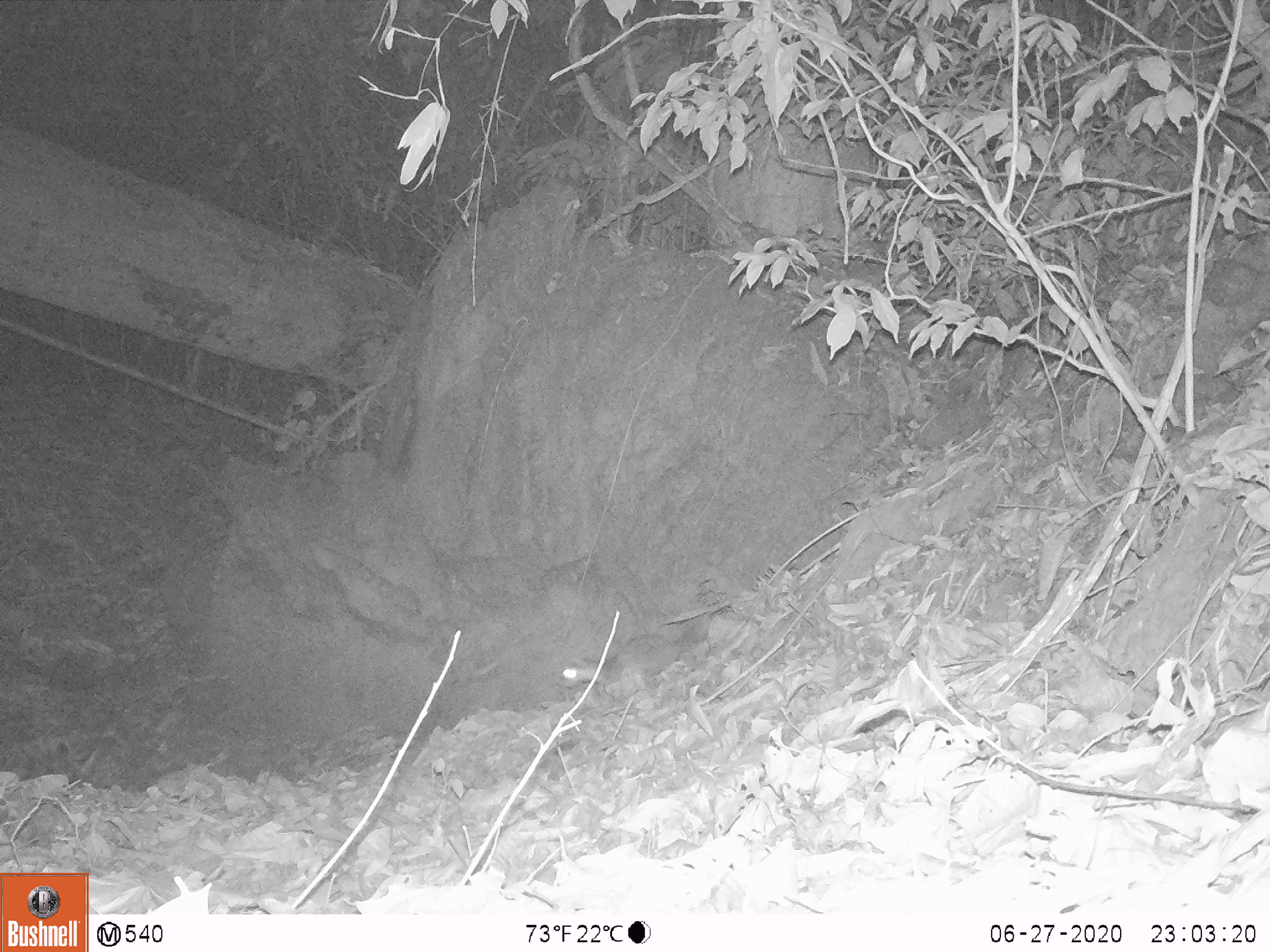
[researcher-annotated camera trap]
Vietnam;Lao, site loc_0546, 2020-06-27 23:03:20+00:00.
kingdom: Animalia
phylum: Chordata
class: Mammalia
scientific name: Mammalia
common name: mammal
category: unidentified small mammal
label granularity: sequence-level